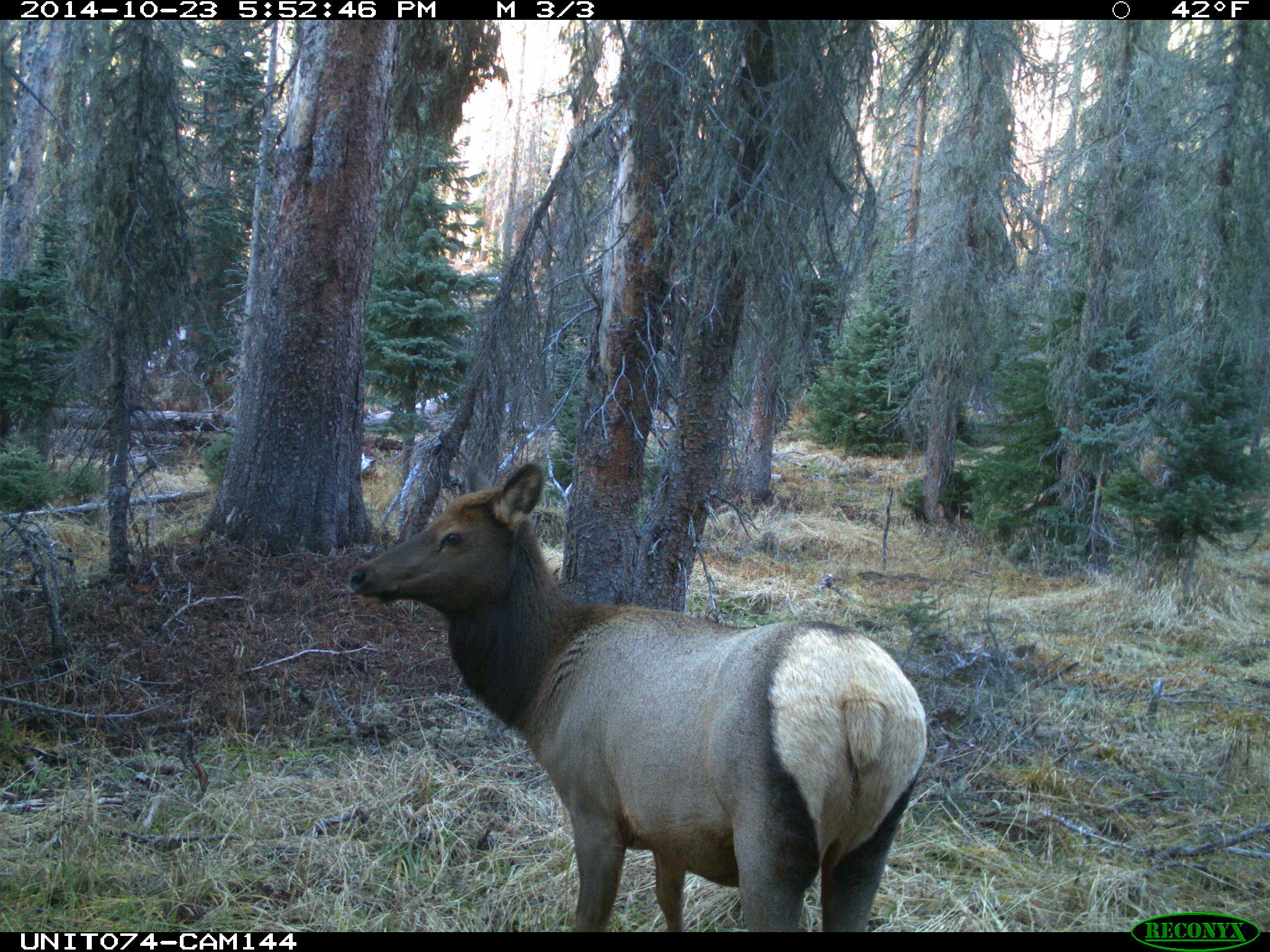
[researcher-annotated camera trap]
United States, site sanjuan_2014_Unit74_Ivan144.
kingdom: Animalia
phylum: Chordata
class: Mammalia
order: Artiodactyla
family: Cervidae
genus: Cervus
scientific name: Cervus elaphus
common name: red deer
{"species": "Cervus elaphus (red deer)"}